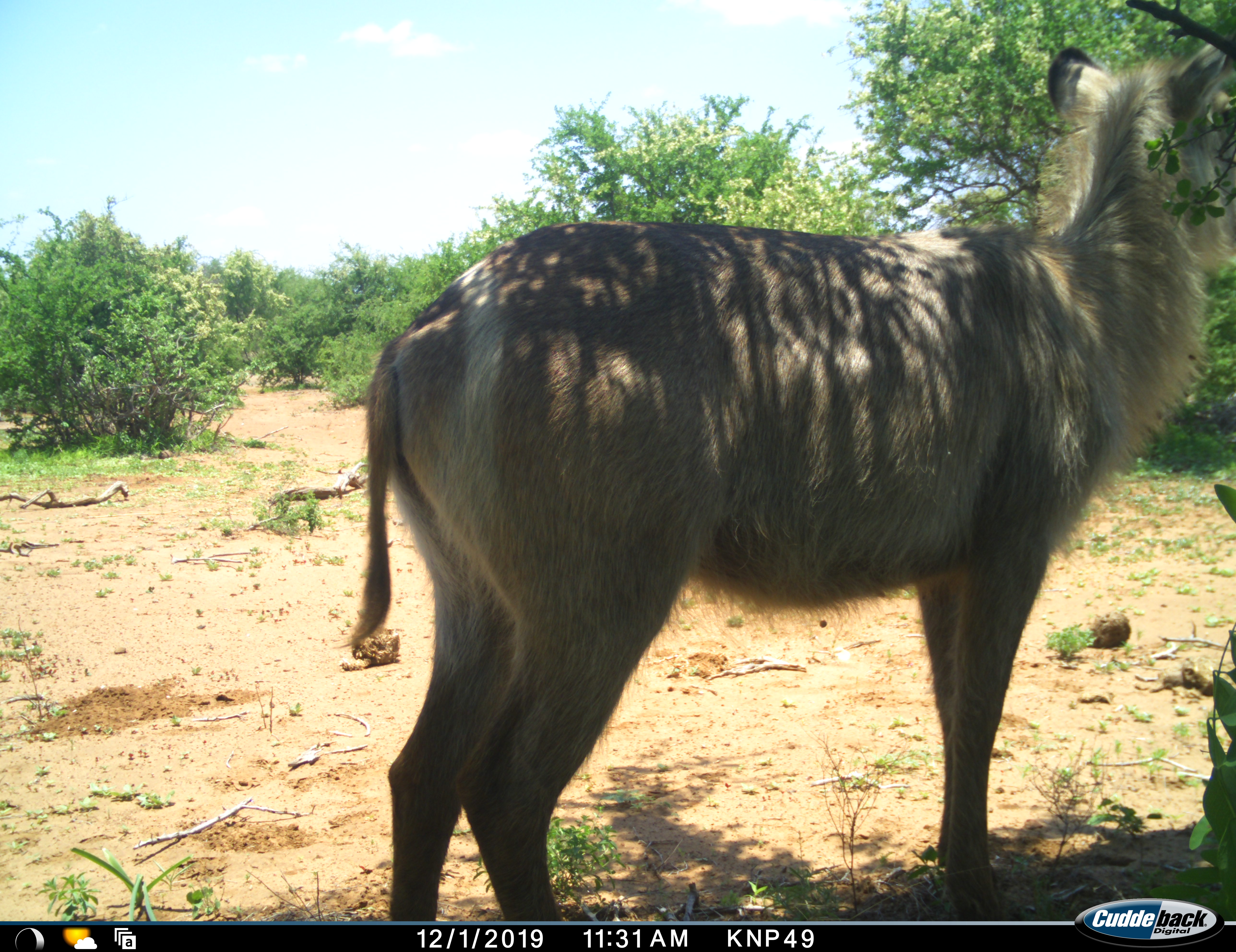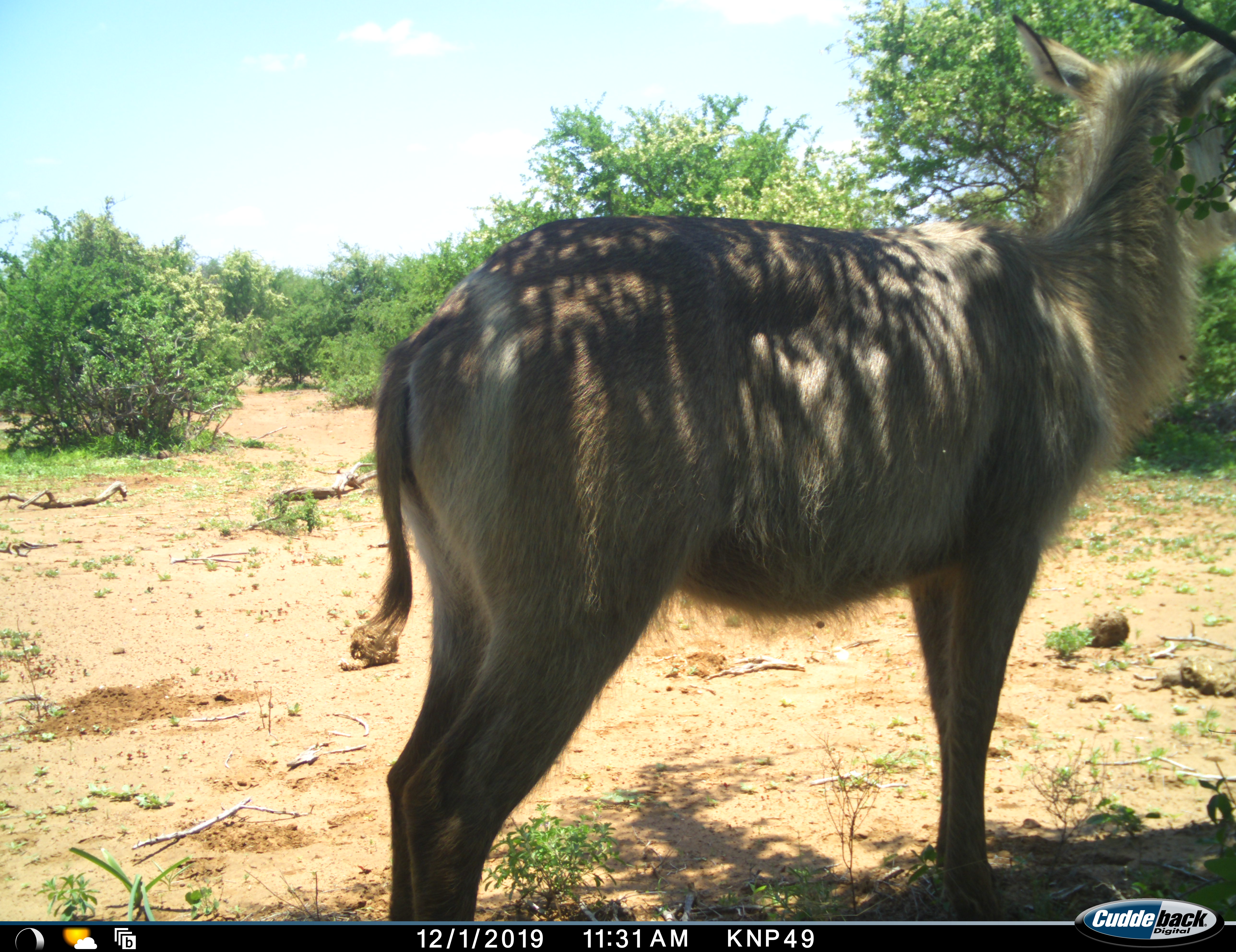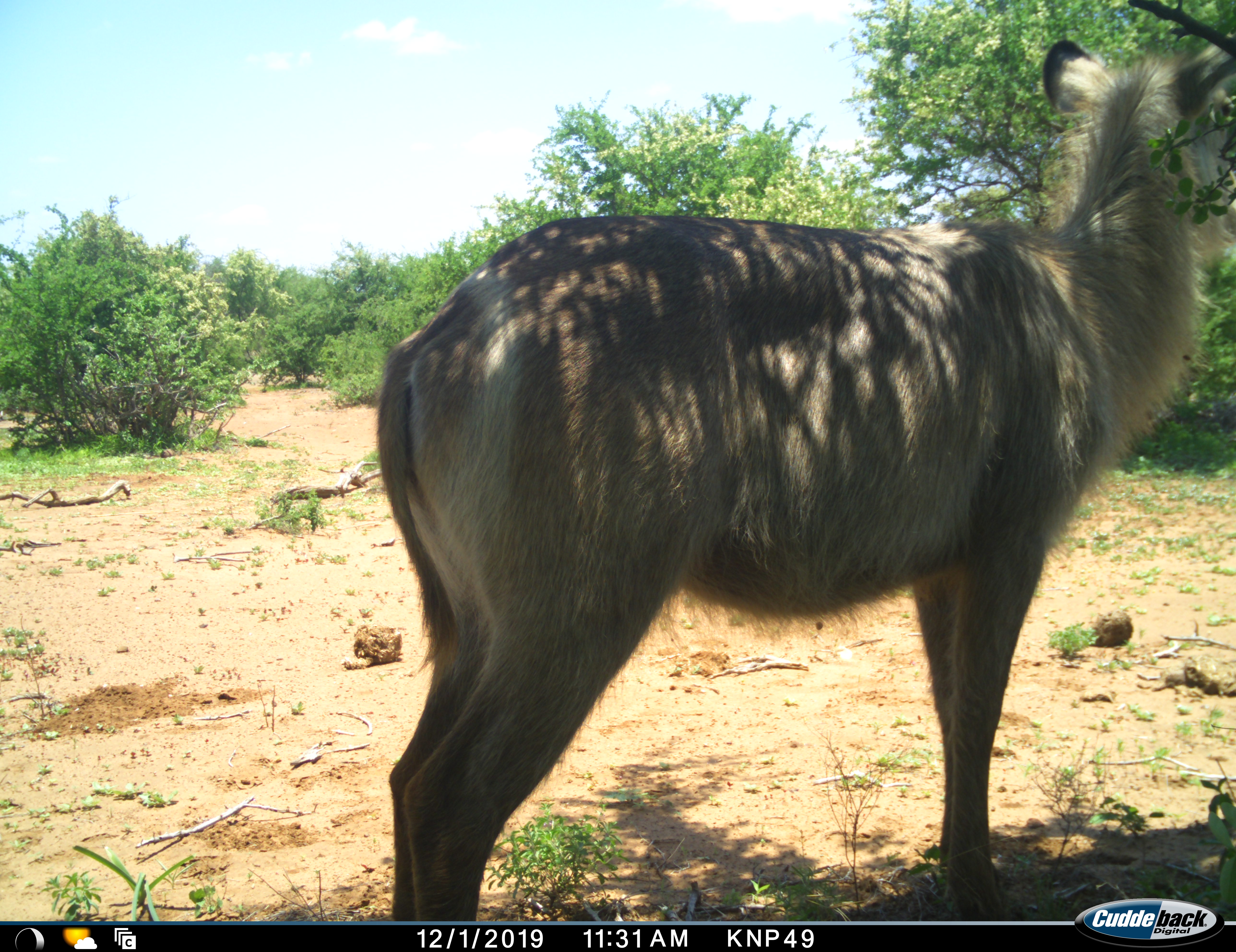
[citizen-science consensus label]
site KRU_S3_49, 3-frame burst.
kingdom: Animalia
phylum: Chordata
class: Mammalia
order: Artiodactyla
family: Bovidae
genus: Kobus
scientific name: Kobus ellipsiprymnus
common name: waterbuck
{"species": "waterbuck (Kobus ellipsiprymnus)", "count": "1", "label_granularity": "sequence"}